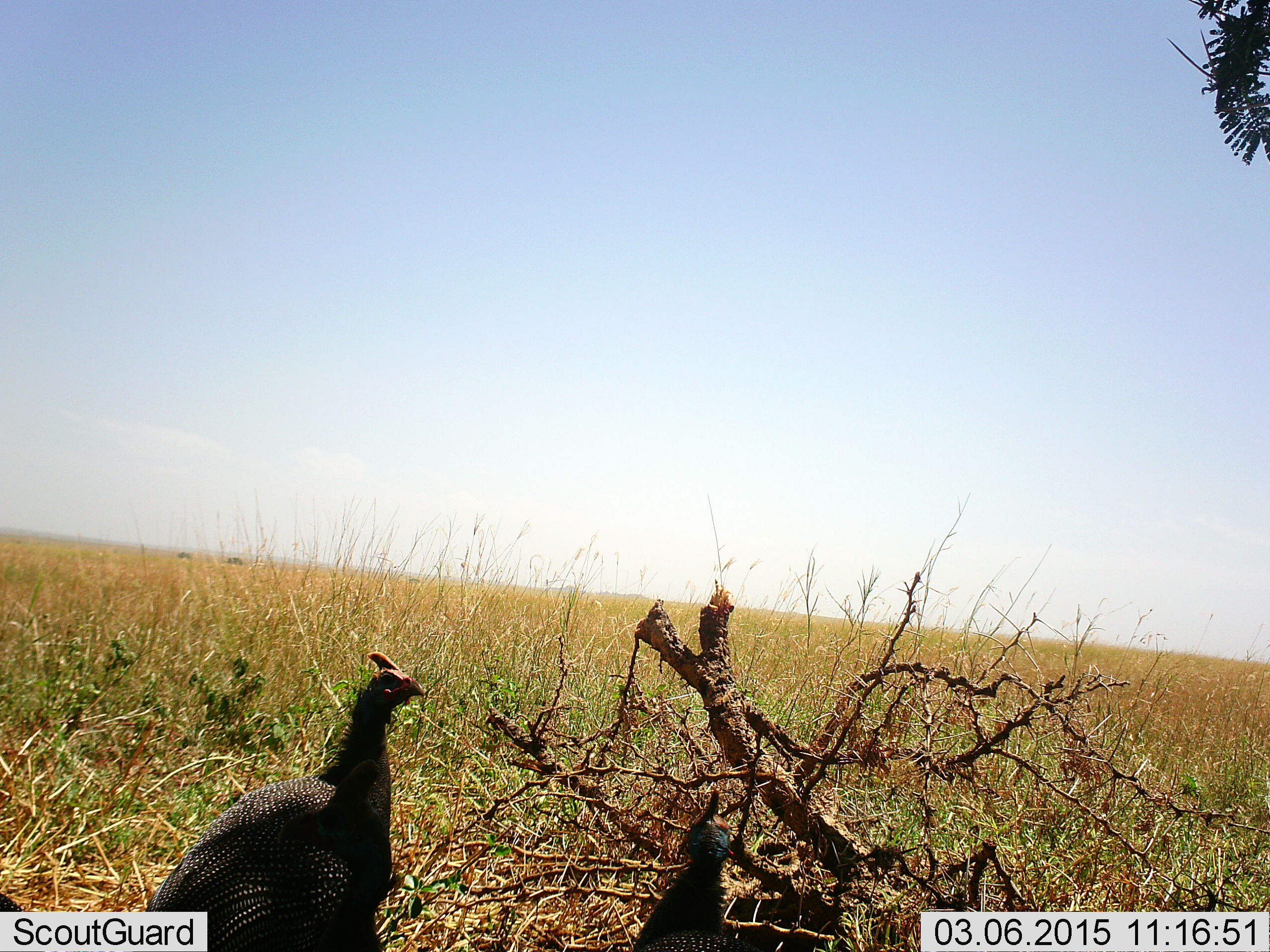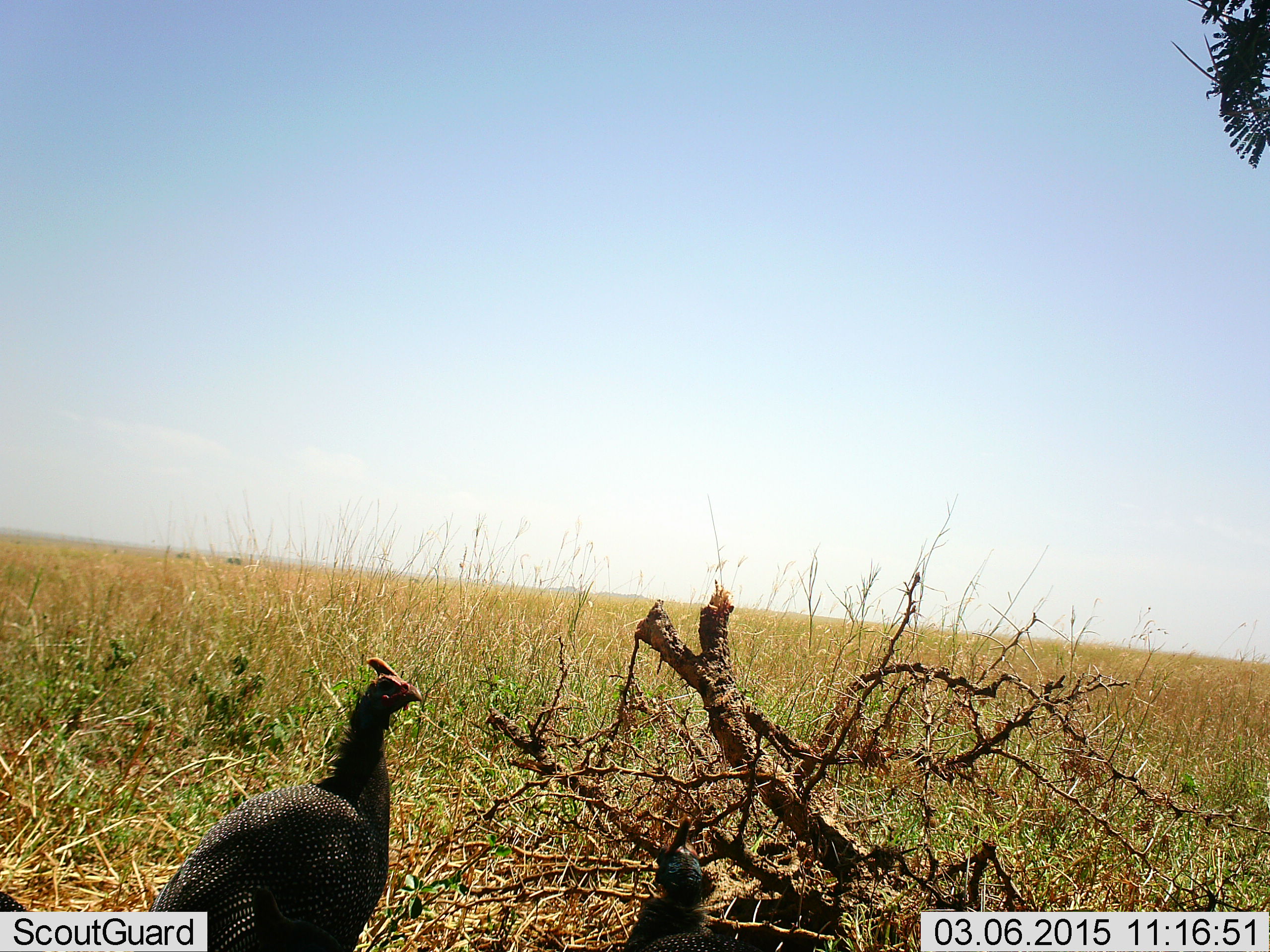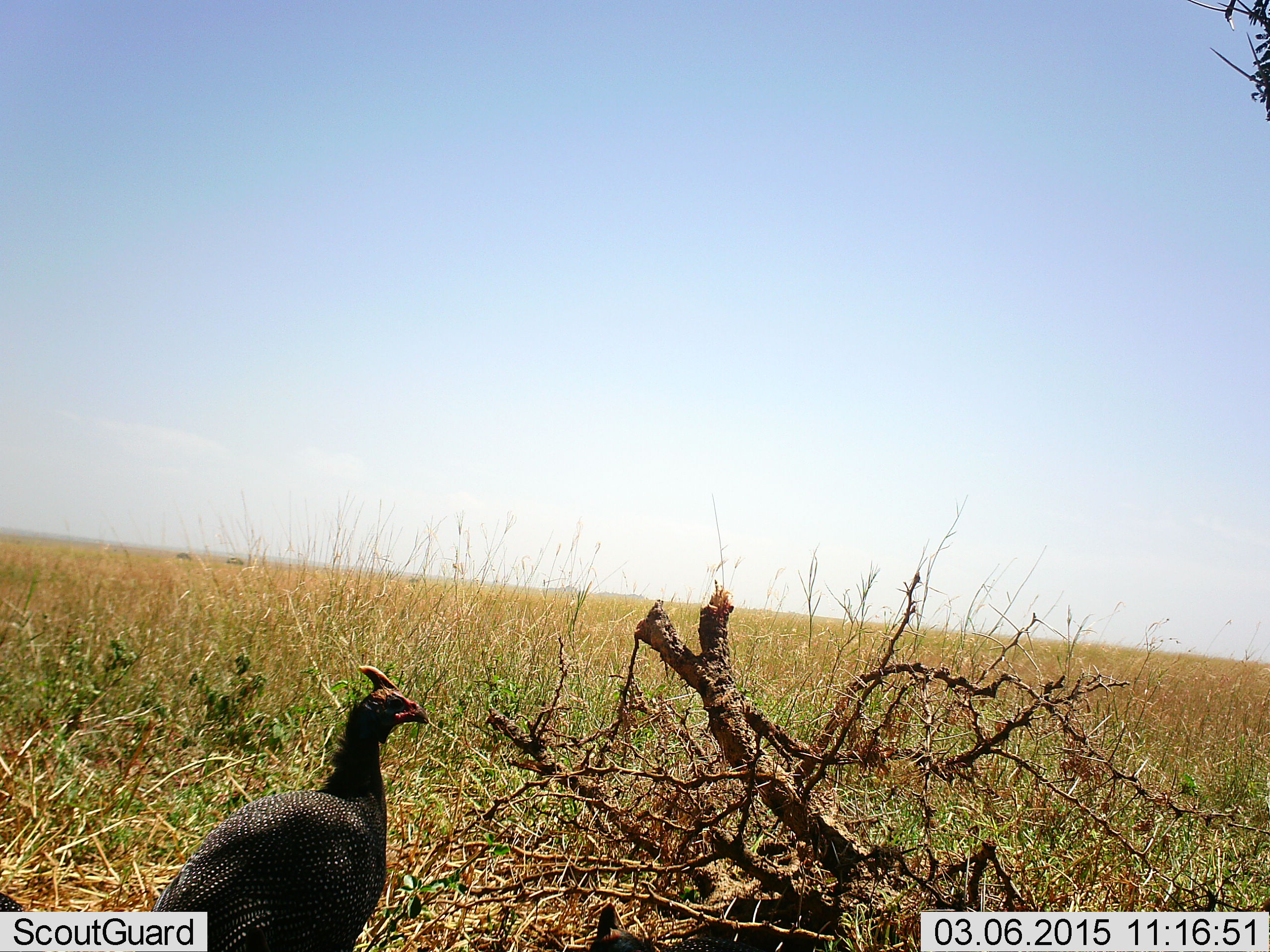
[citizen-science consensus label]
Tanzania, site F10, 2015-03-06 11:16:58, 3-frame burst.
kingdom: Animalia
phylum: Chordata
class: Aves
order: Galliformes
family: Numididae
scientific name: Numididae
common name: guinea fowl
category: guineafowl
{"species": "guineafowl (guinea fowl) (Numididae)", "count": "2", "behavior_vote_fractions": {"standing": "80%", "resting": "0%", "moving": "30%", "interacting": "0%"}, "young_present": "0%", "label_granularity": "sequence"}